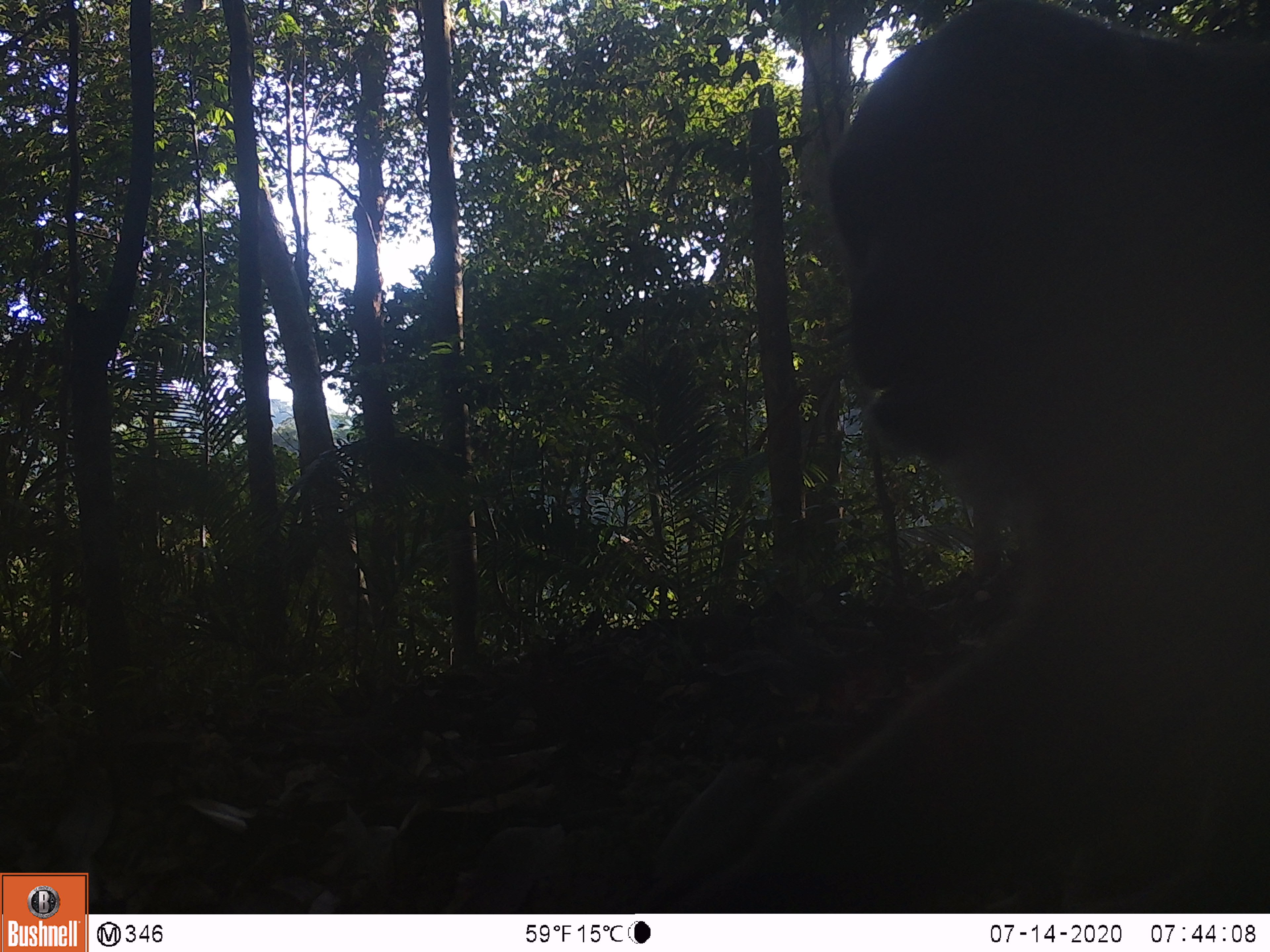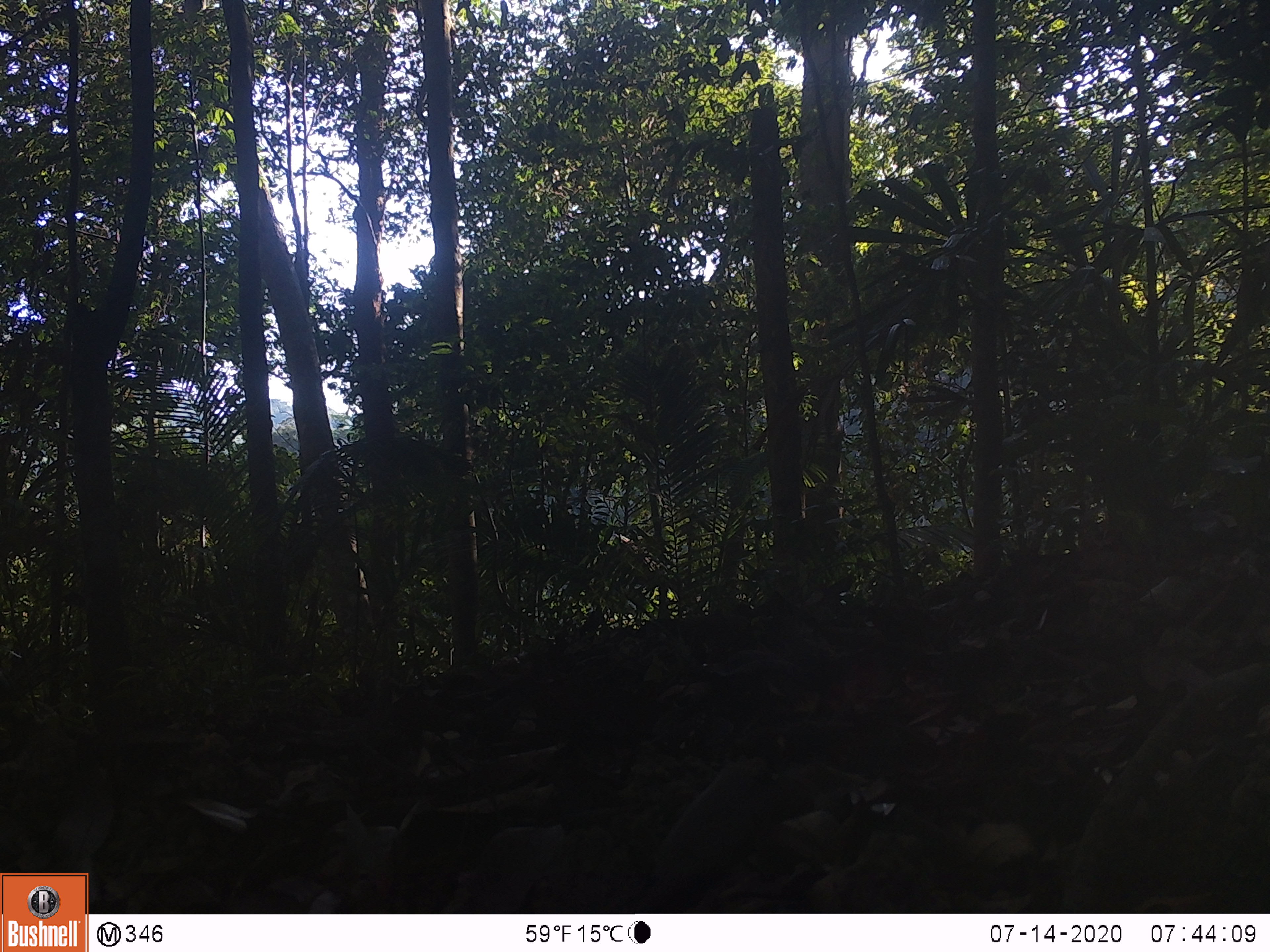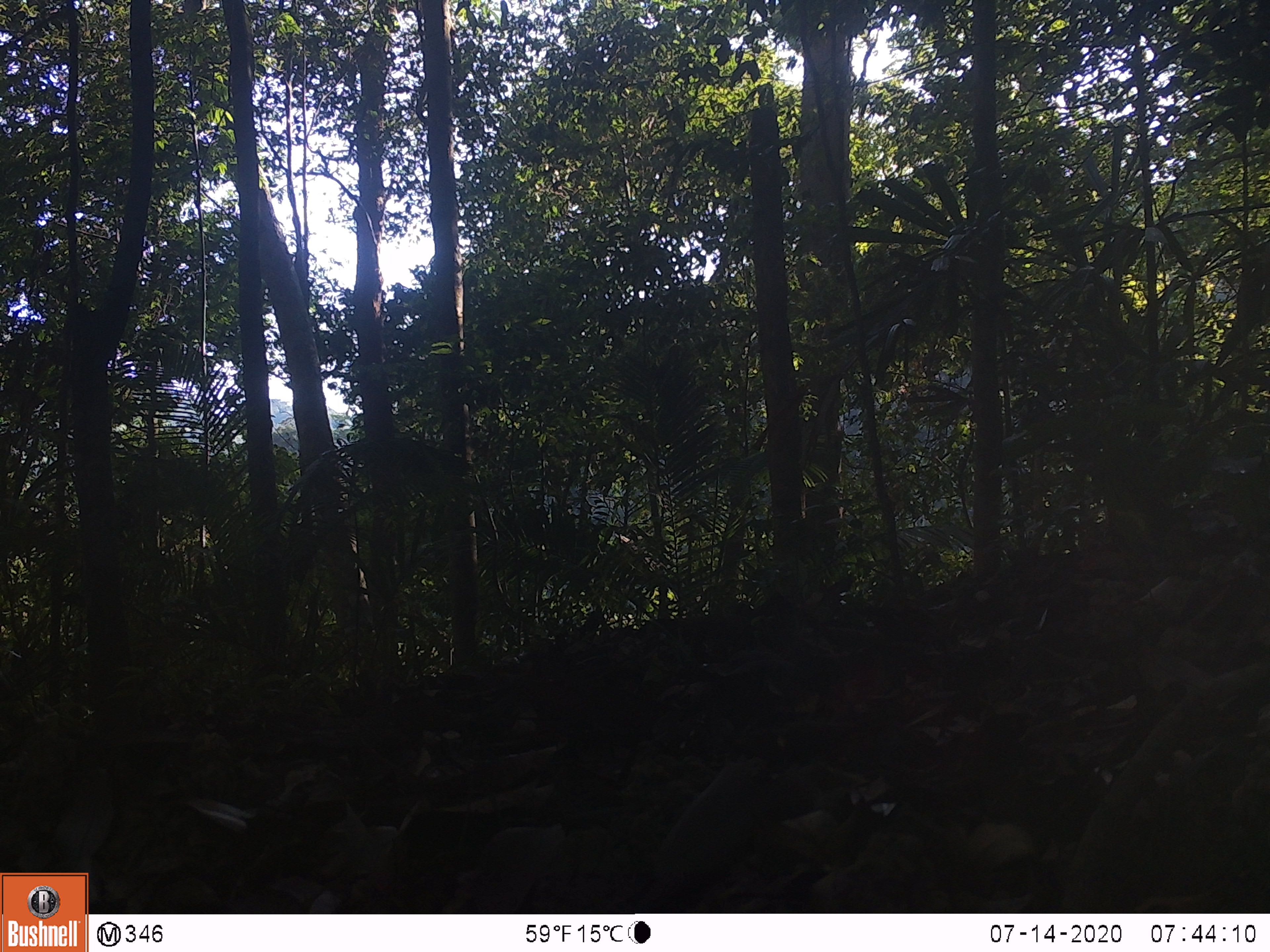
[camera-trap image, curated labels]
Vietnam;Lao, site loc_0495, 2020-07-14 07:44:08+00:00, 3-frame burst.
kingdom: Animalia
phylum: Chordata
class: Mammalia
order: Primates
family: Cercopithecidae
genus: Macaca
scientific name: Macaca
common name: macaque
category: unidentified macaque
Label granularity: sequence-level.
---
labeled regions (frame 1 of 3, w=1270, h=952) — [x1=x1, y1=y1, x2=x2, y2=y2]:
unidentified macaque: [x1=633, y1=0, x2=1270, y2=908]